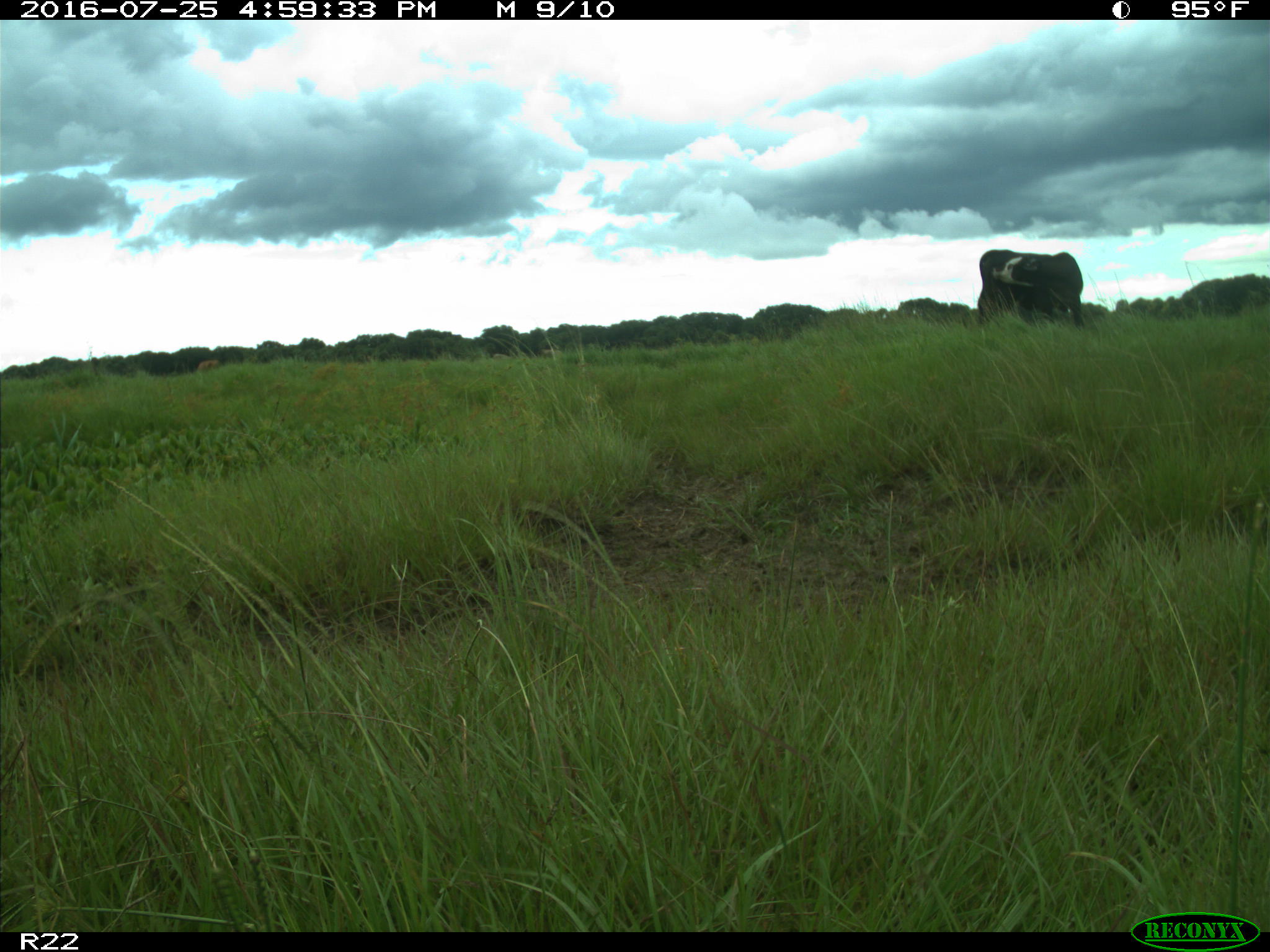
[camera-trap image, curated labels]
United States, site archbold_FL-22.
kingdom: Animalia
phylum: Chordata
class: Mammalia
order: Artiodactyla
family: Bovidae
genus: Bos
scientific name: Bos taurus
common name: domestic cow